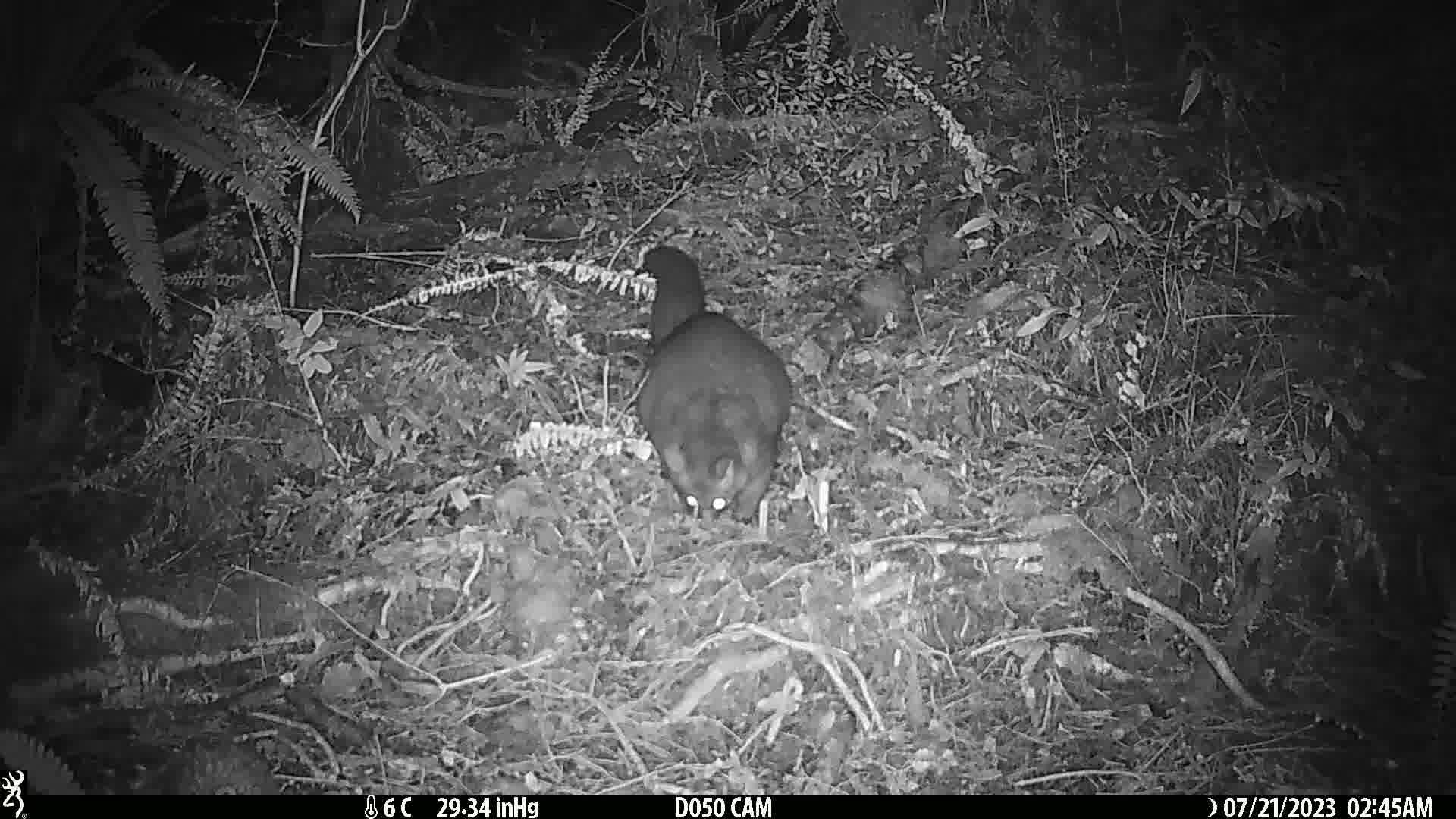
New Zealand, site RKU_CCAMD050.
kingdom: Animalia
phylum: Chordata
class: Mammalia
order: Diprotodontia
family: Phalangeridae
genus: Trichosurus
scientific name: Trichosurus vulpecula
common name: common brushtail possum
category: possum